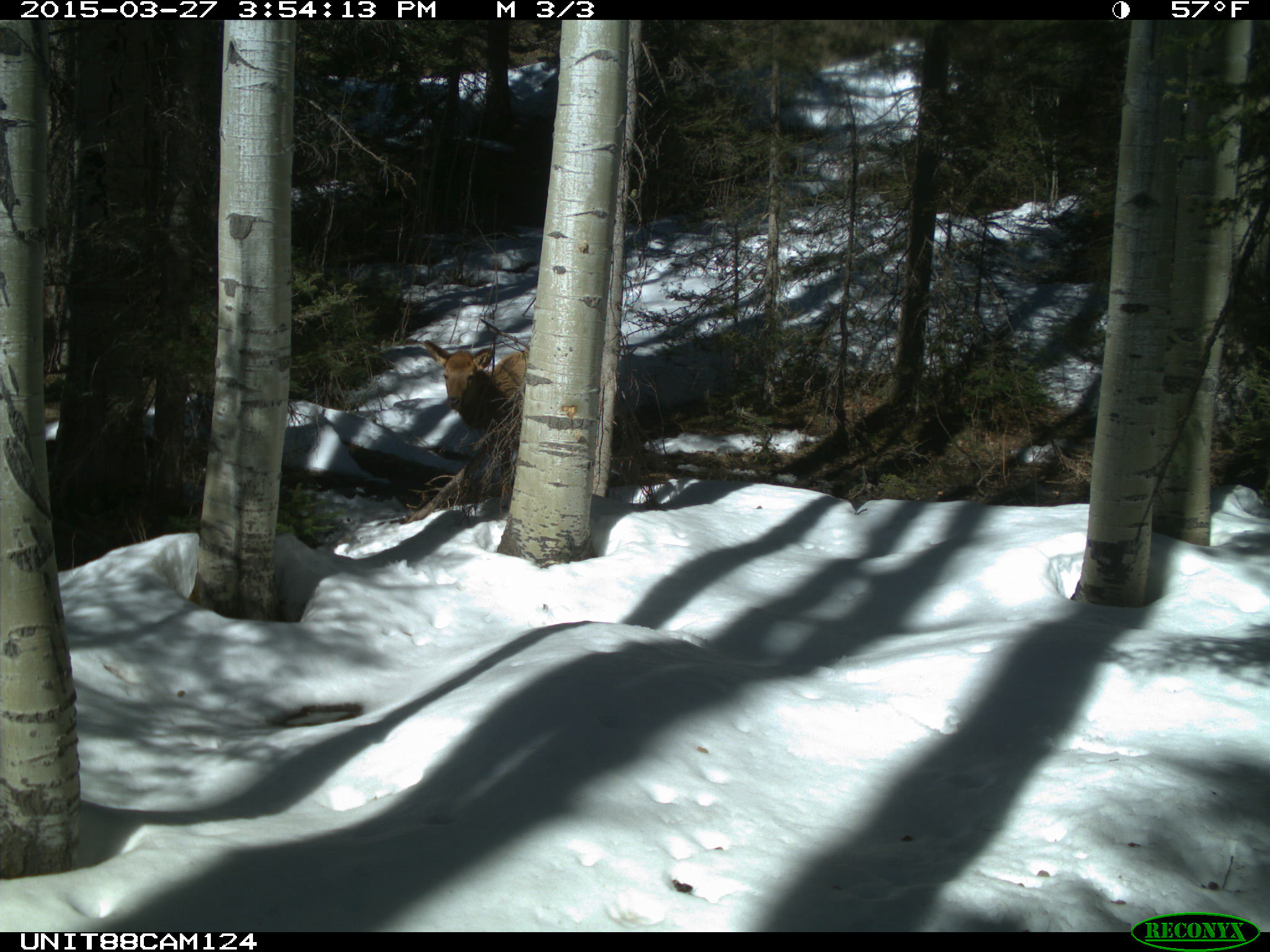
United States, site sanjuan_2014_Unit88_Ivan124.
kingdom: Animalia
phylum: Chordata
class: Mammalia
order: Artiodactyla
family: Cervidae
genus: Cervus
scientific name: Cervus elaphus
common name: red deer